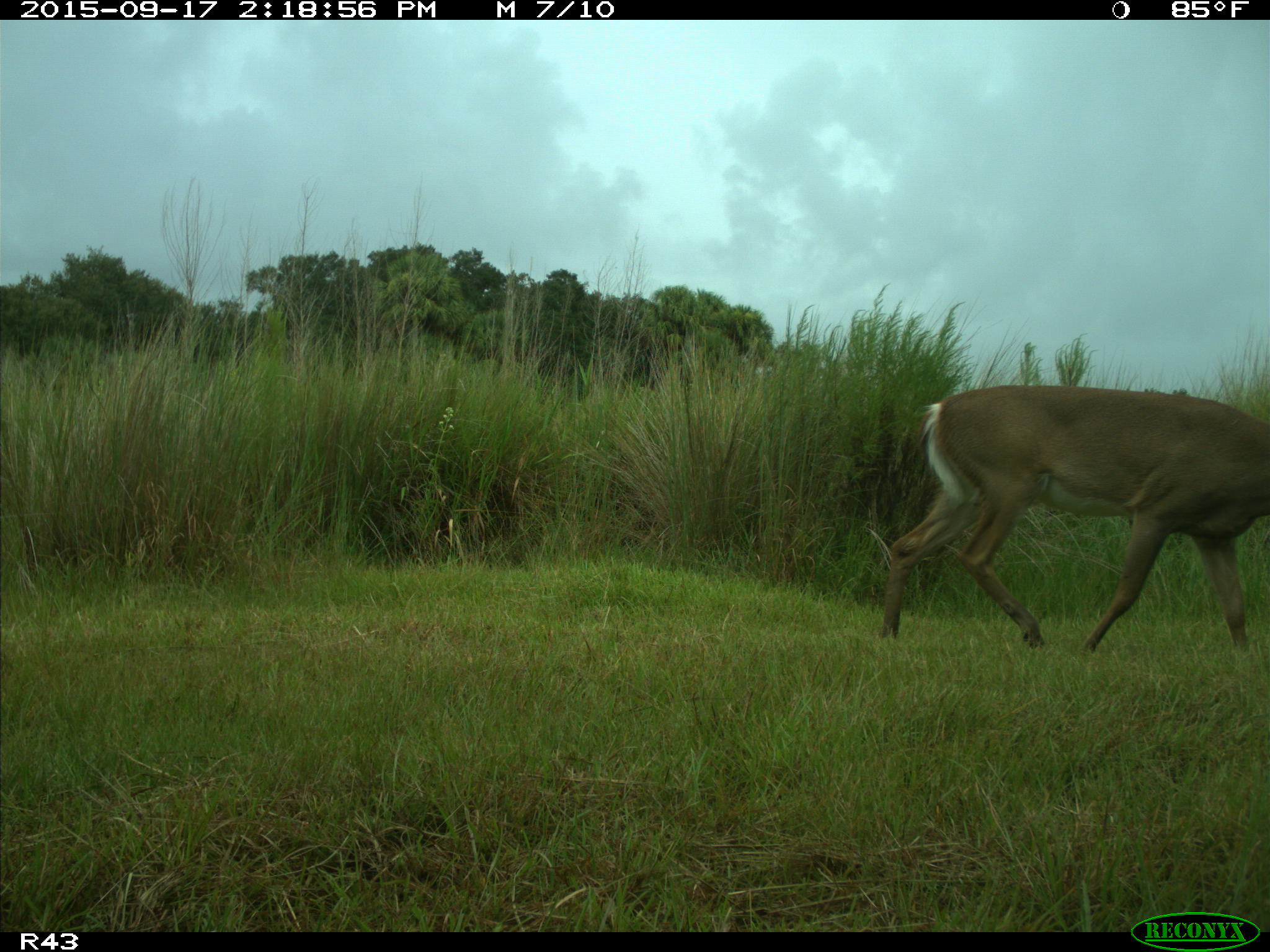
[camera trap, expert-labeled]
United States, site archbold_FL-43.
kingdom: Animalia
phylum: Chordata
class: Mammalia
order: Artiodactyla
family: Cervidae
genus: Odocoileus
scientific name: Odocoileus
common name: deer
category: unidentified deer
Unidentified deer (deer) (Odocoileus).